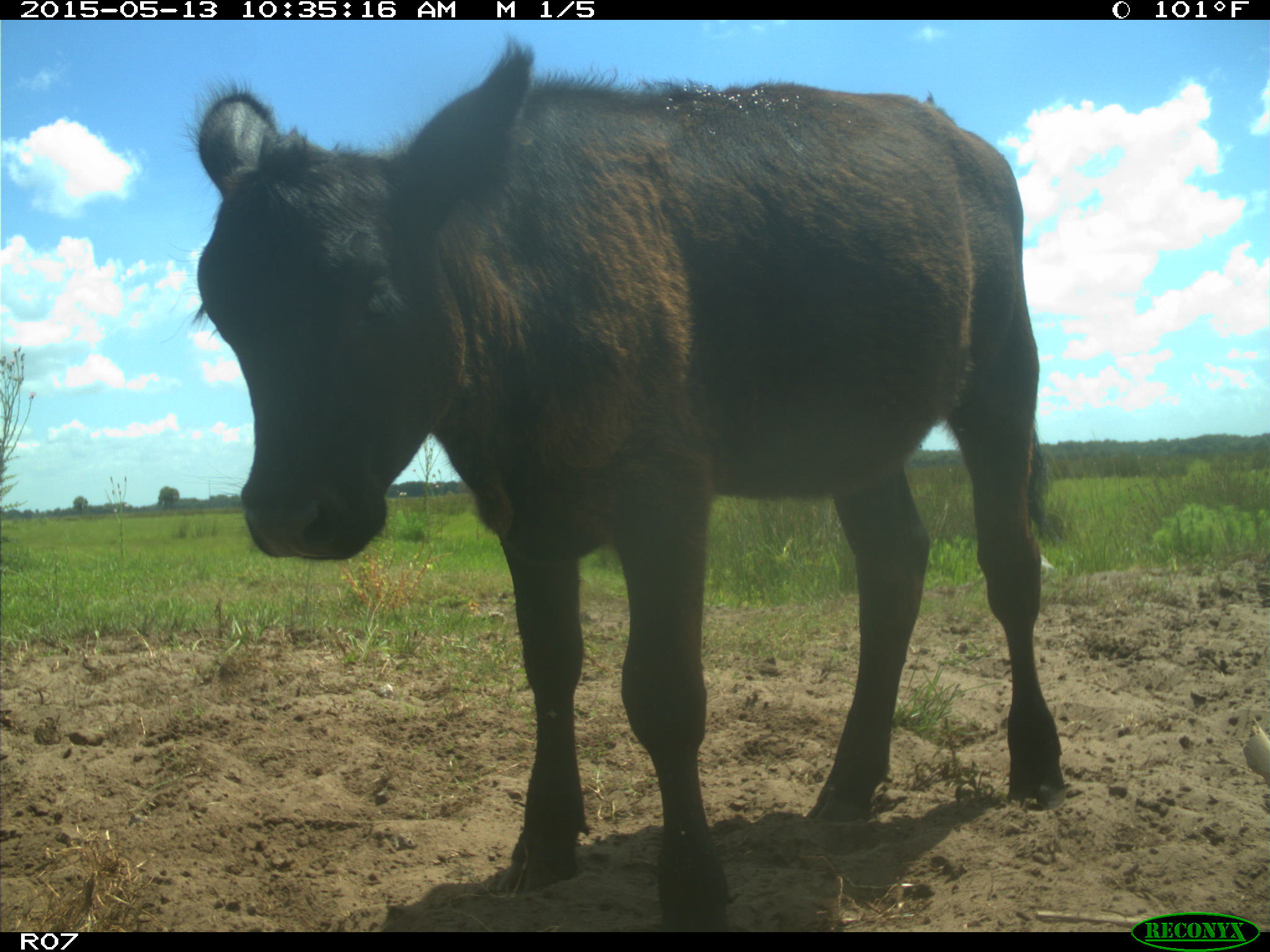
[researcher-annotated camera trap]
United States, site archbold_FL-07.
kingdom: Animalia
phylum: Chordata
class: Mammalia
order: Artiodactyla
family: Bovidae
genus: Bos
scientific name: Bos taurus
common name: domestic cow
Bos taurus (domestic cow).